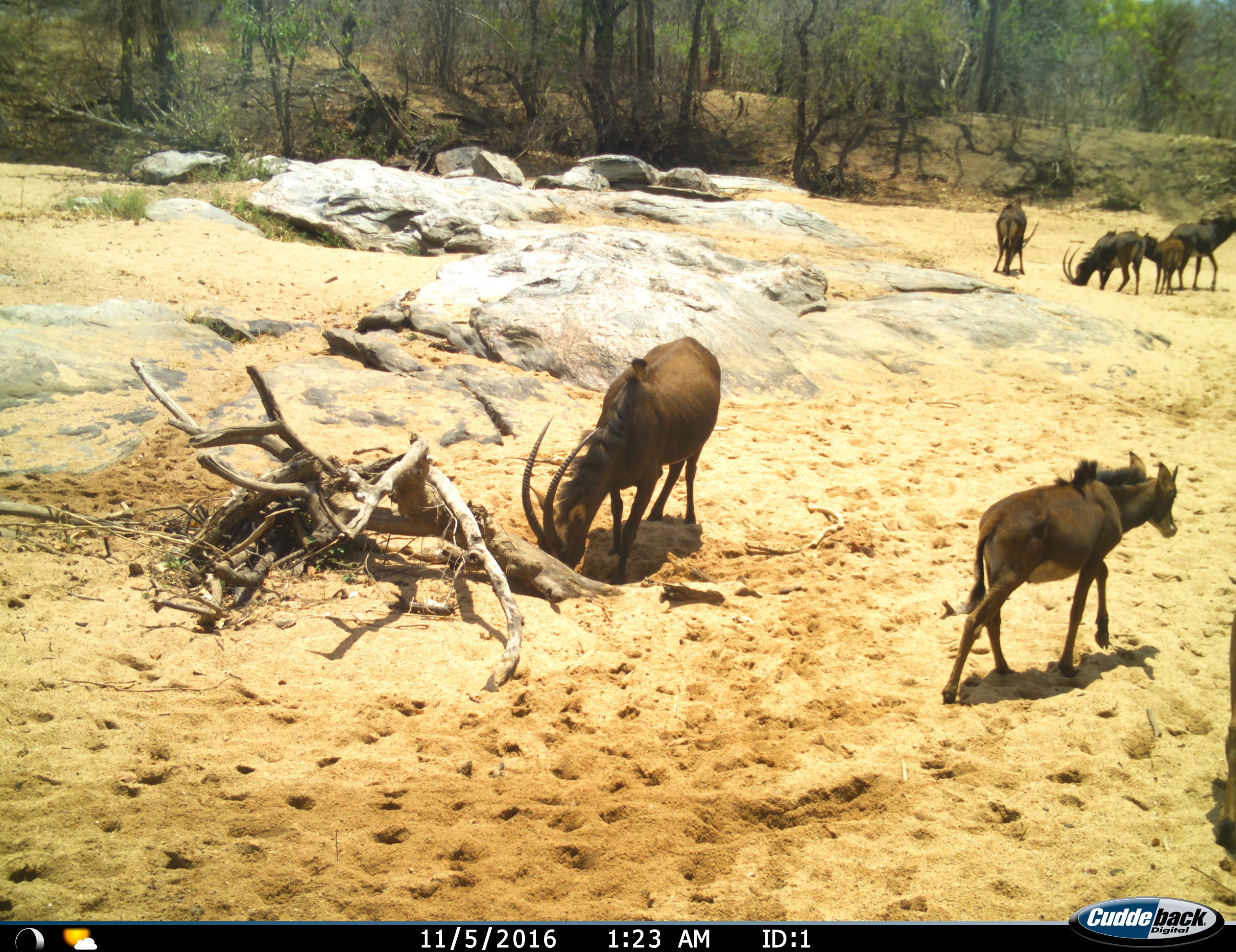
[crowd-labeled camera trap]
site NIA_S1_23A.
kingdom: Animalia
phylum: Chordata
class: Mammalia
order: Artiodactyla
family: Bovidae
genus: Hippotragus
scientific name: Hippotragus niger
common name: sable antelope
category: sable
Sable (sable antelope) (Hippotragus niger), count 6. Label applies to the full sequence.